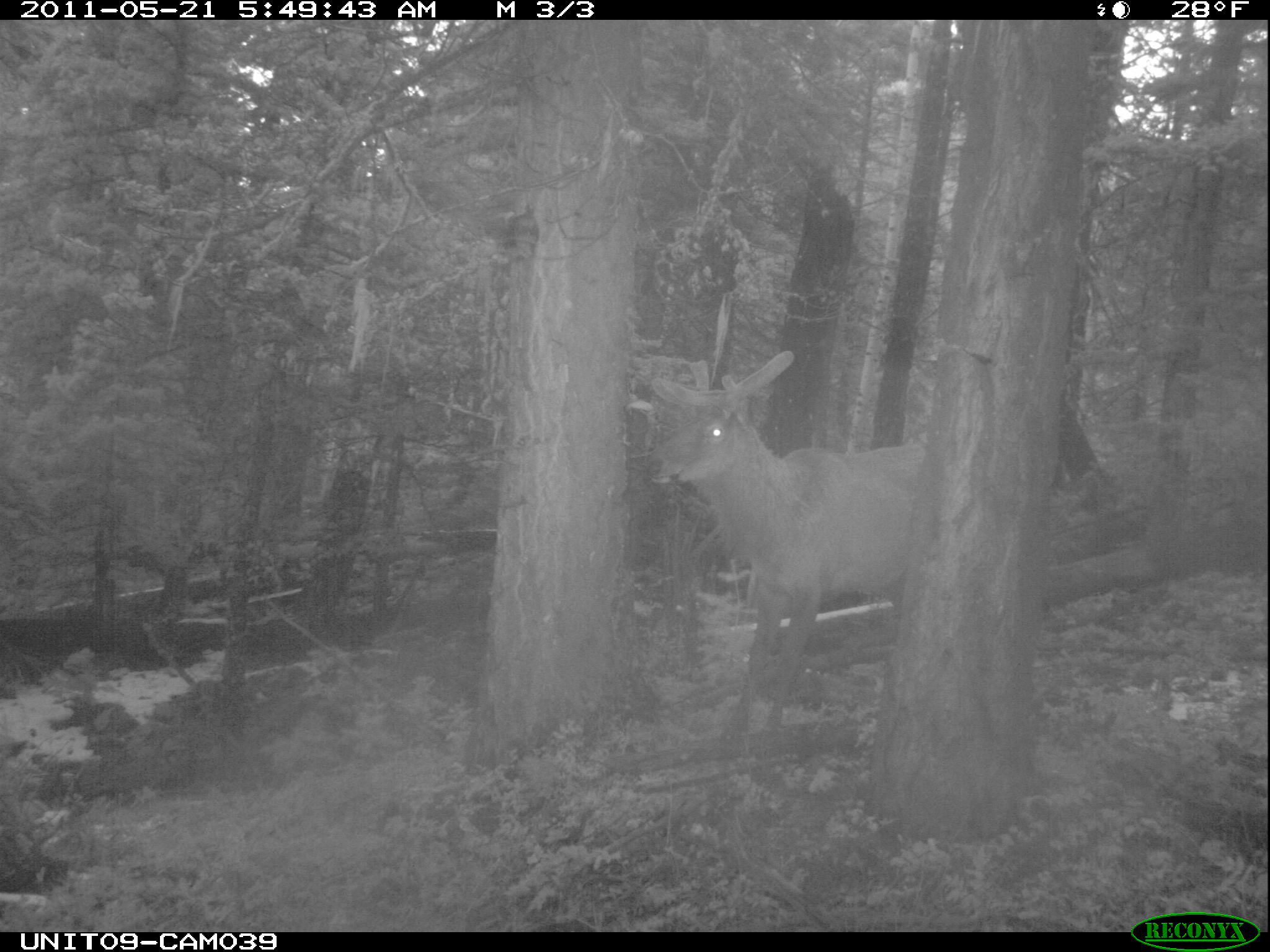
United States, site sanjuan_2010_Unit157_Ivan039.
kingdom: Animalia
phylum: Chordata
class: Mammalia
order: Artiodactyla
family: Cervidae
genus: Cervus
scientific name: Cervus elaphus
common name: red deer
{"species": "Cervus elaphus (red deer)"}